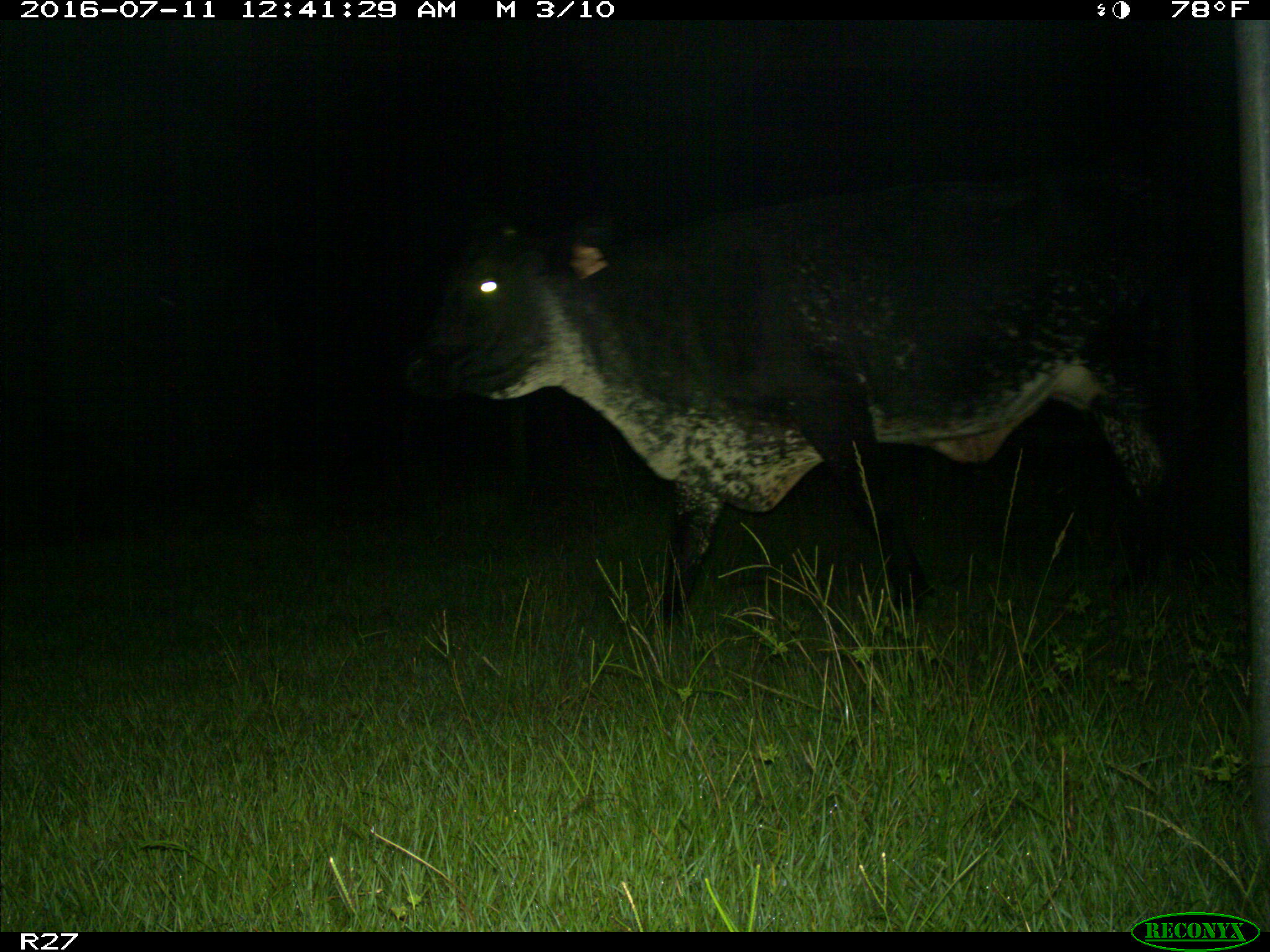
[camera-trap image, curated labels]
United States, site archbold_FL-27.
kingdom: Animalia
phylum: Chordata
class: Mammalia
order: Artiodactyla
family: Bovidae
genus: Bos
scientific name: Bos taurus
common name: domestic cow